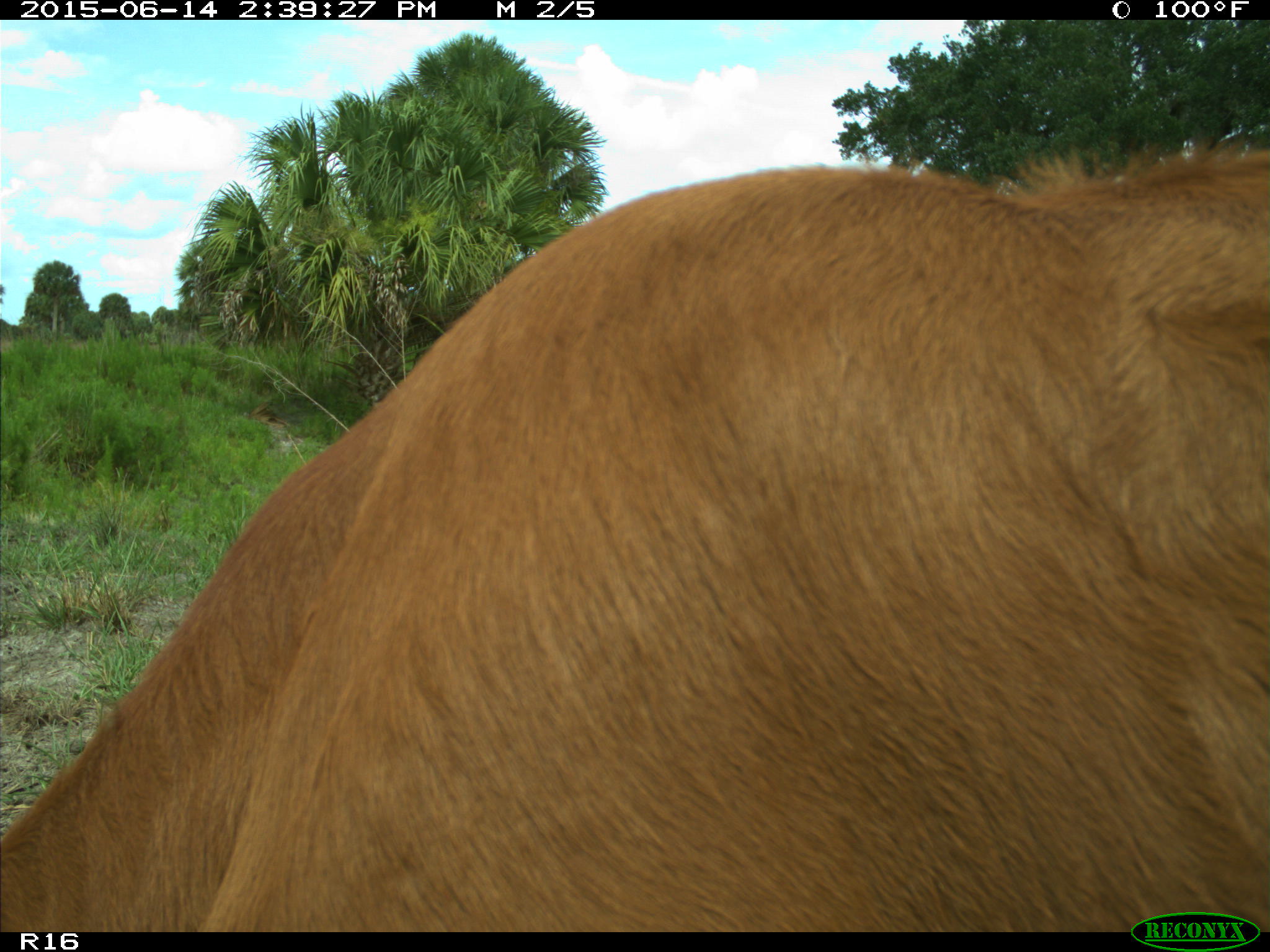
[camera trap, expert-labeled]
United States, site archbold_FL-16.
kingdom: Animalia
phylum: Chordata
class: Mammalia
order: Artiodactyla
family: Bovidae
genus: Bos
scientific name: Bos taurus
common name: domestic cow